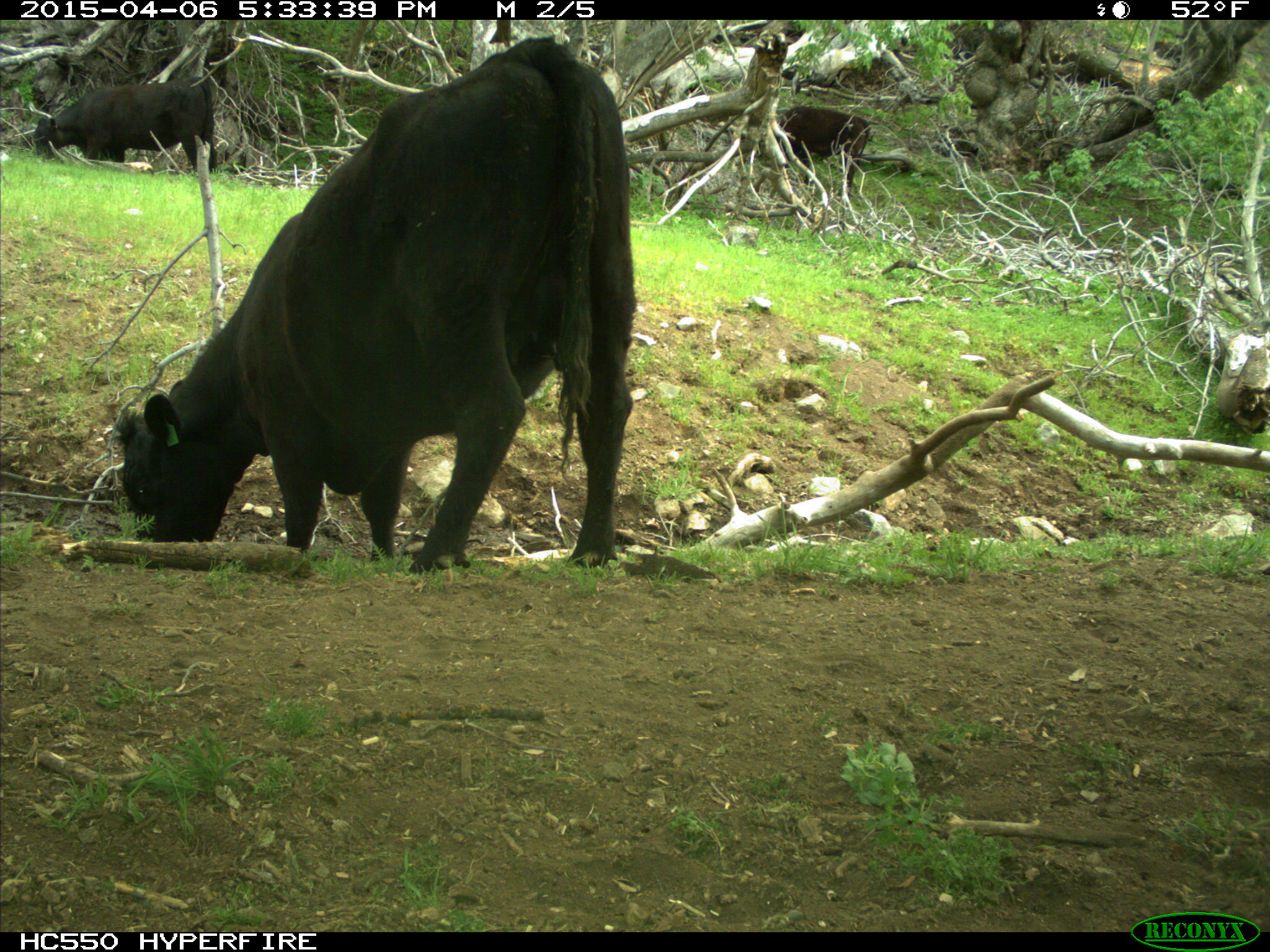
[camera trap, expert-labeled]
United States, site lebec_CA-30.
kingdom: Animalia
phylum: Chordata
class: Mammalia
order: Artiodactyla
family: Bovidae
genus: Bos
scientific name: Bos taurus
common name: domestic cow